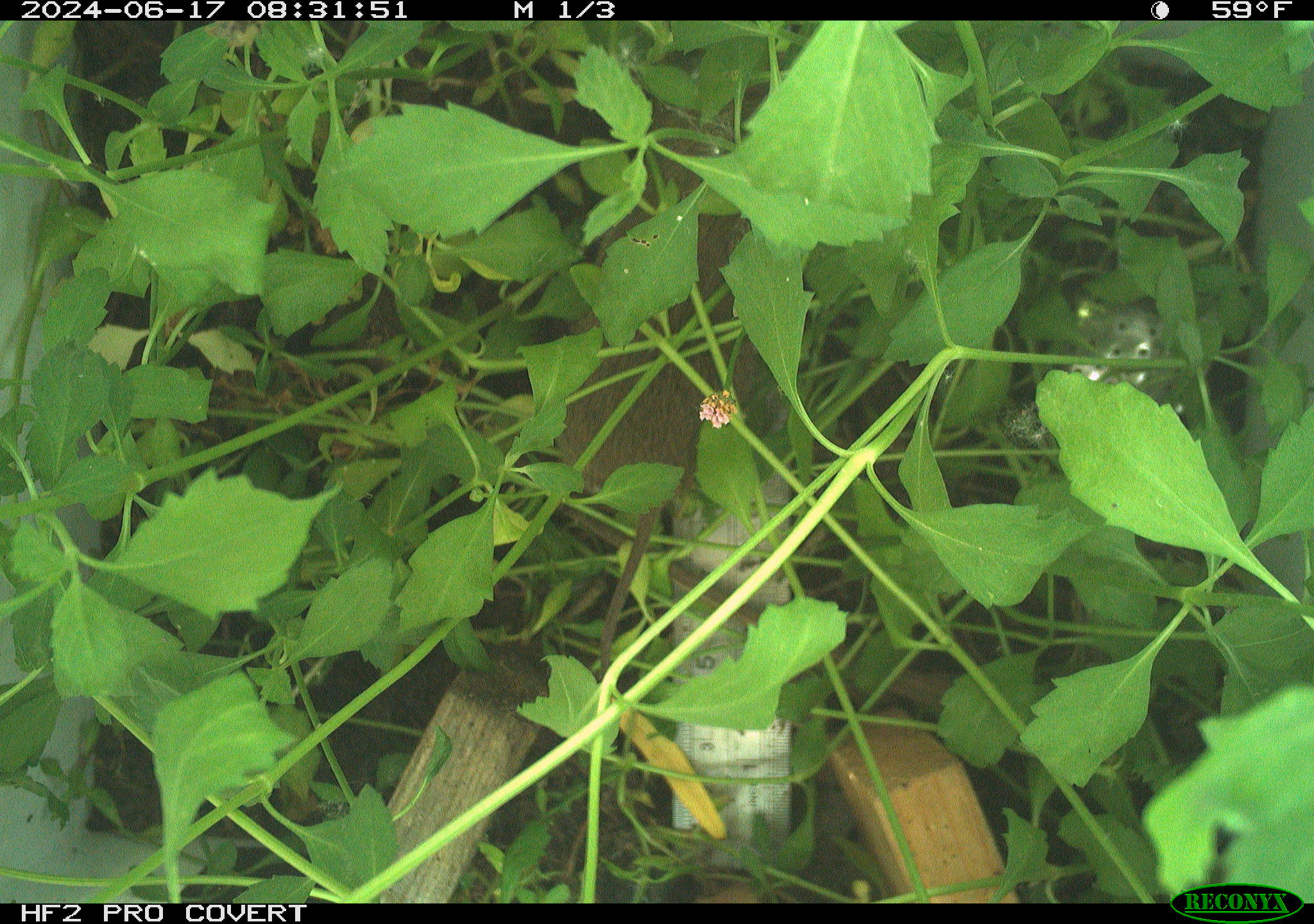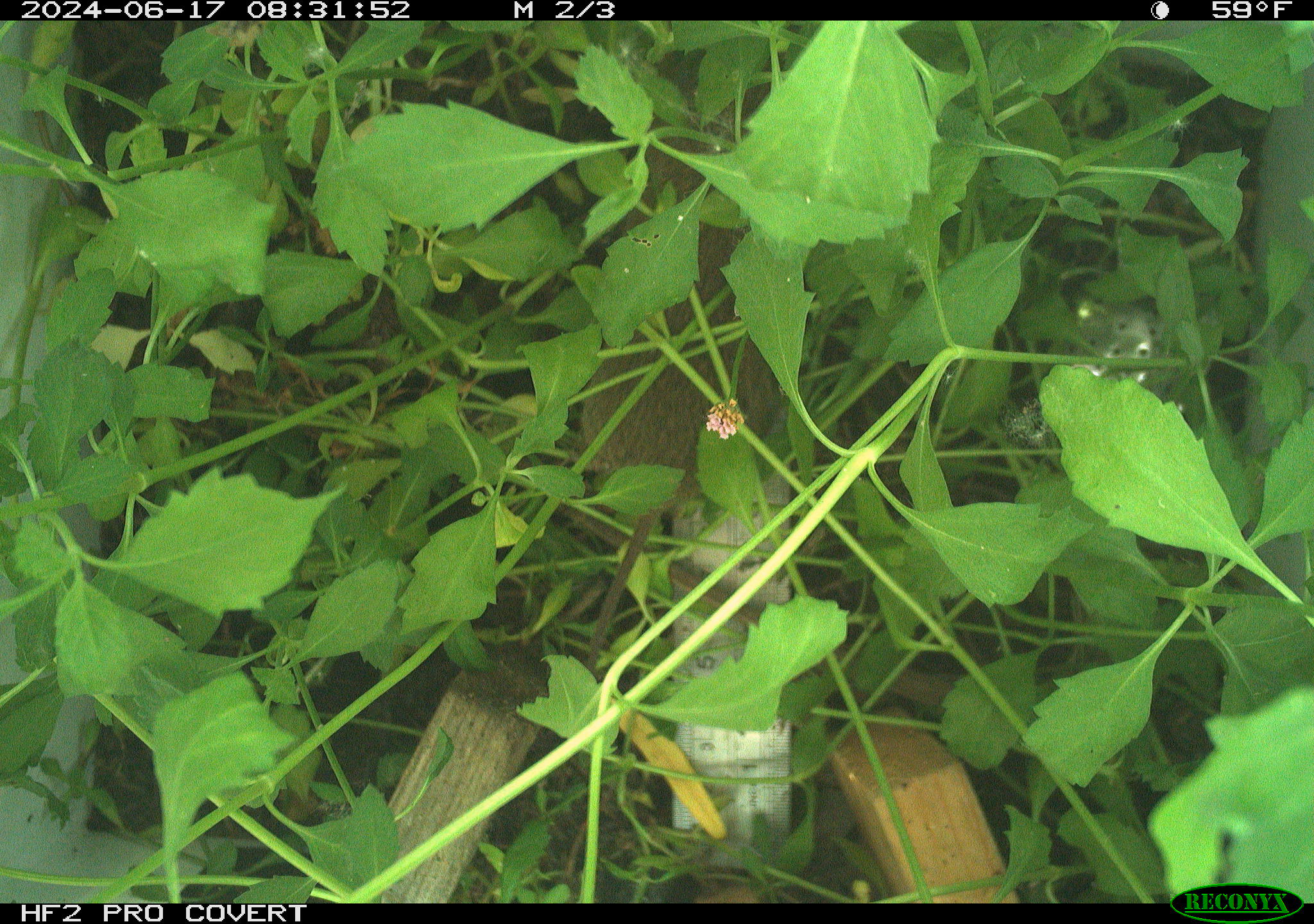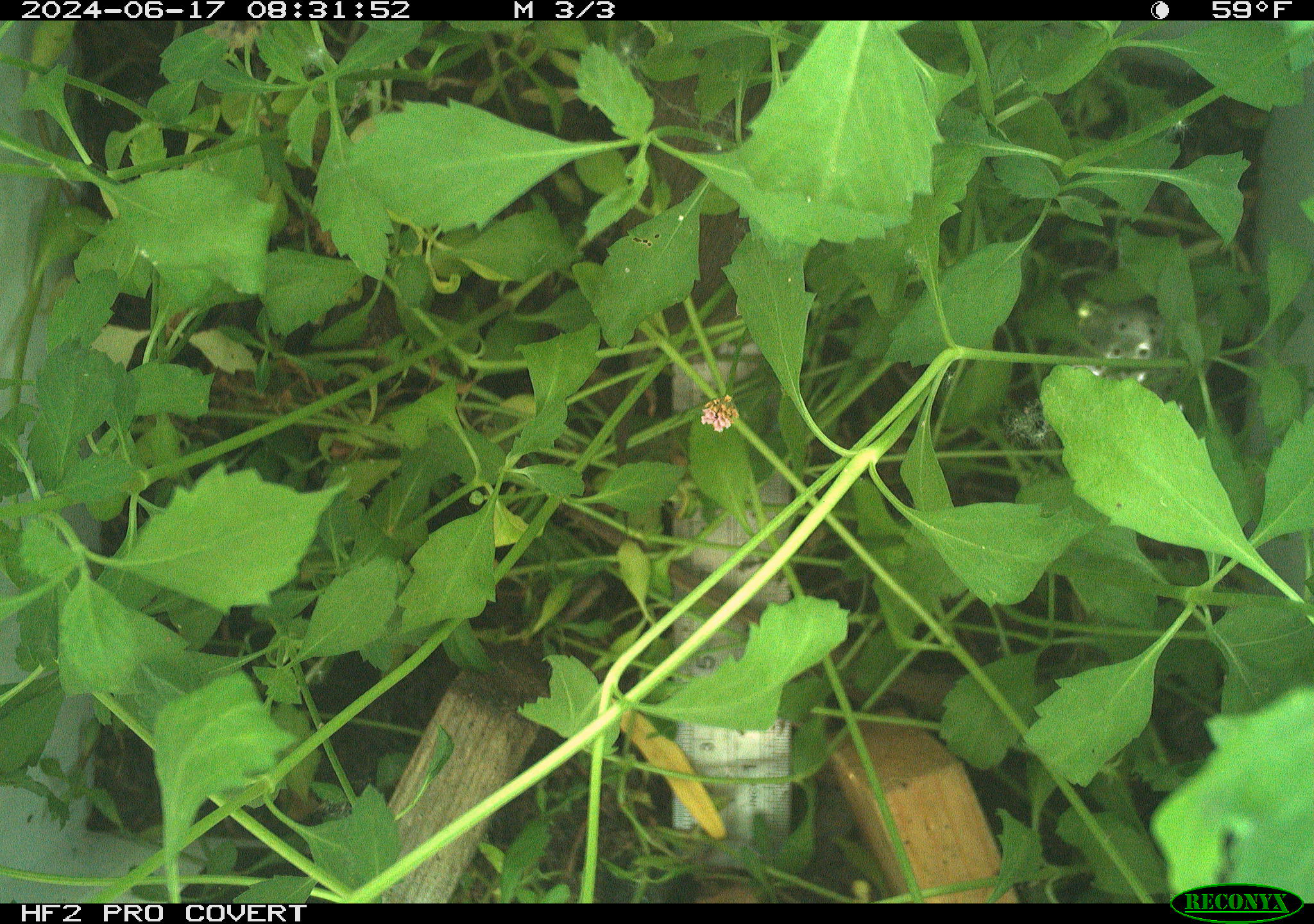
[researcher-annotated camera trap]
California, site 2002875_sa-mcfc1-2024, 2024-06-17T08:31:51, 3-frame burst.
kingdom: Animalia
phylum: Chordata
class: Mammalia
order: Rodentia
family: Cricetidae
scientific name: Arvicolinae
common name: voles, lemmings, and muskrats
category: arvicolinae subfamily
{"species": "arvicolinae subfamily (voles, lemmings, and muskrats) (Arvicolinae)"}